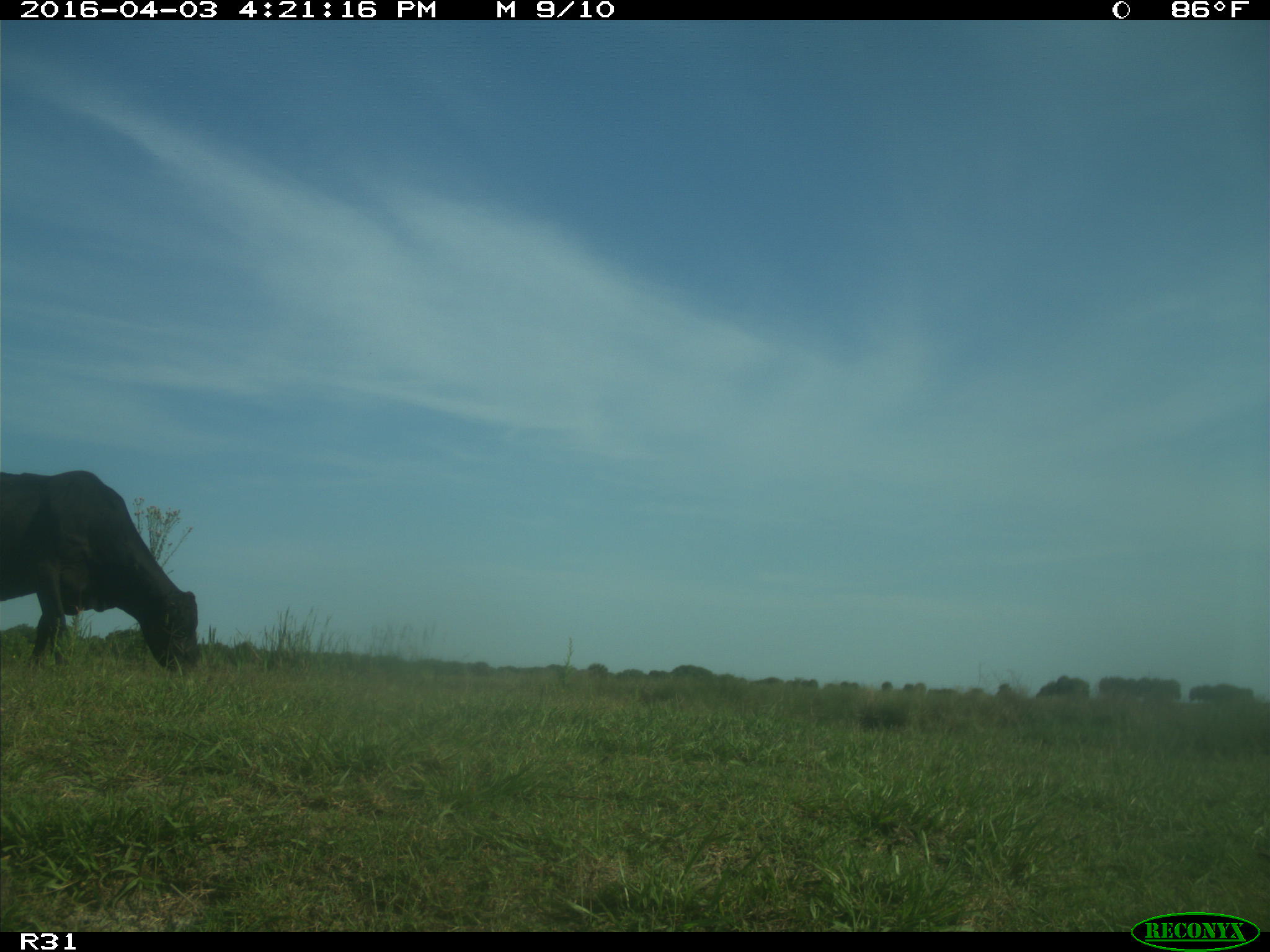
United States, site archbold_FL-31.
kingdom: Animalia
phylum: Chordata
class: Mammalia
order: Artiodactyla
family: Bovidae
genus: Bos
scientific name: Bos taurus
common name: domestic cow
Bos taurus (domestic cow).